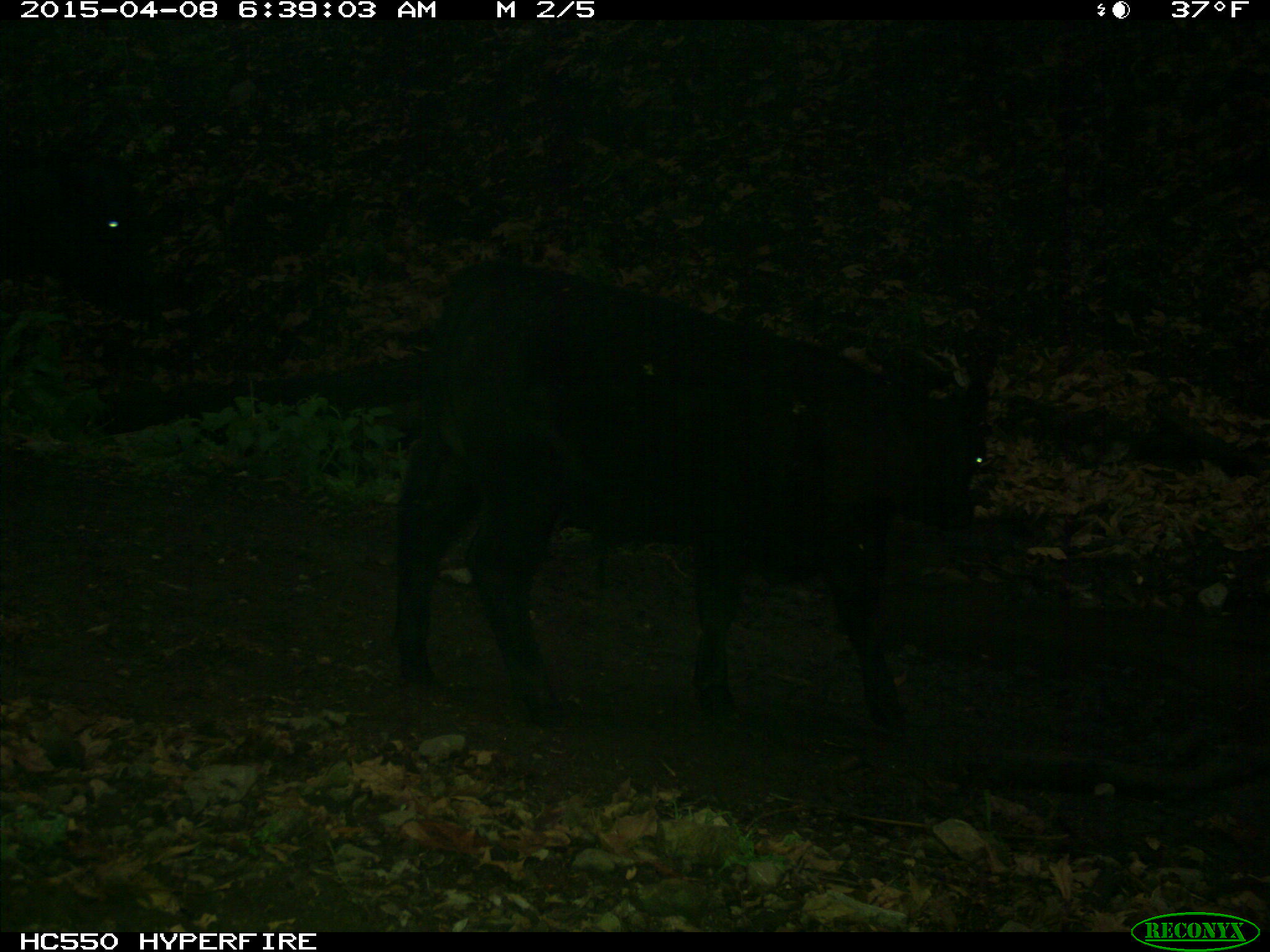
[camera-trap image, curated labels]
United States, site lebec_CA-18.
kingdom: Animalia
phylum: Chordata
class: Mammalia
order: Artiodactyla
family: Bovidae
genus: Bos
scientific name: Bos taurus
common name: domestic cow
Bos taurus (domestic cow).